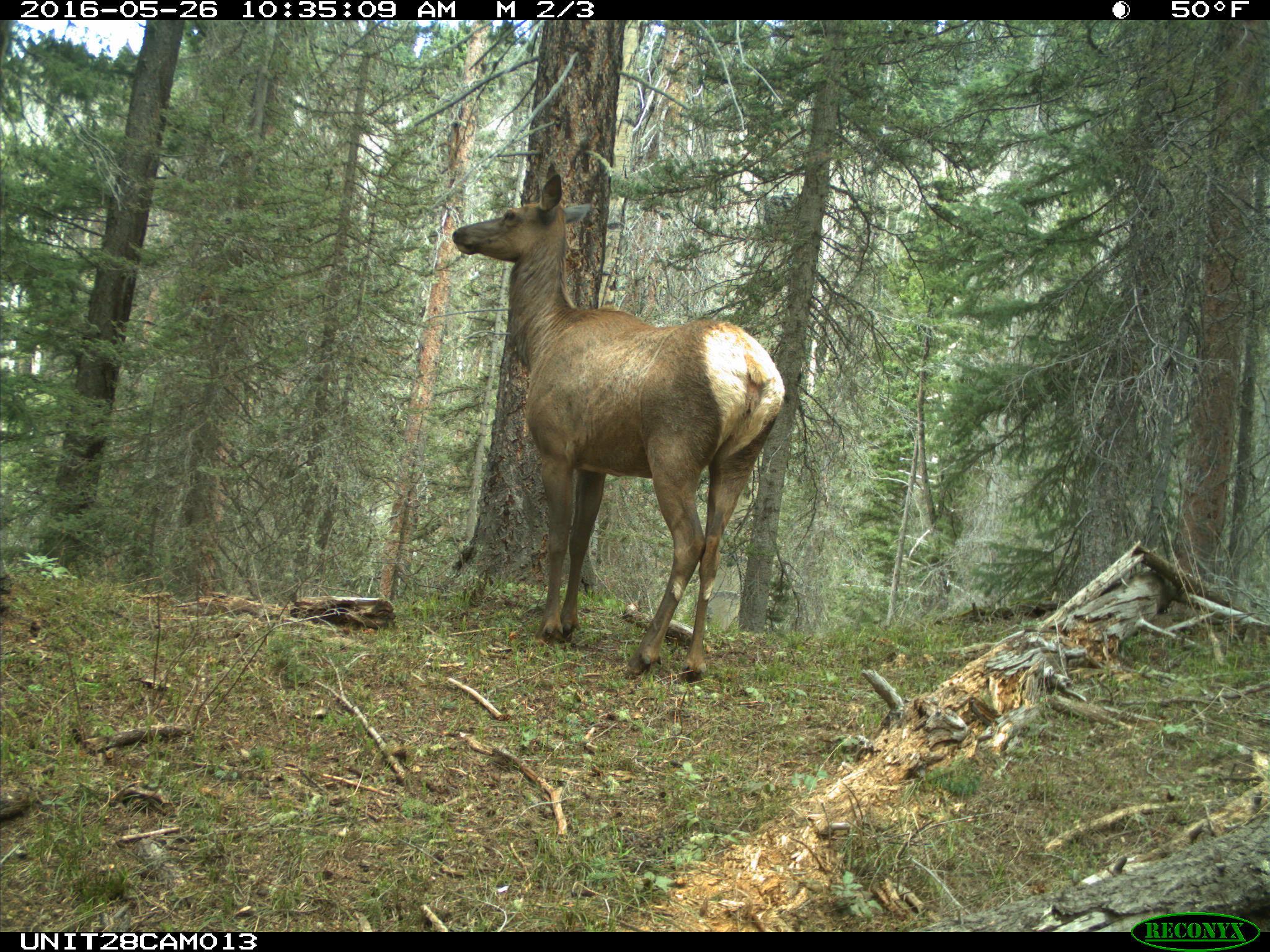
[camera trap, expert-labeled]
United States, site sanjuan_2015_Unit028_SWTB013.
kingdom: Animalia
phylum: Chordata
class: Mammalia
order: Artiodactyla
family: Cervidae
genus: Cervus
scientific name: Cervus elaphus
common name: red deer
Cervus elaphus (red deer).